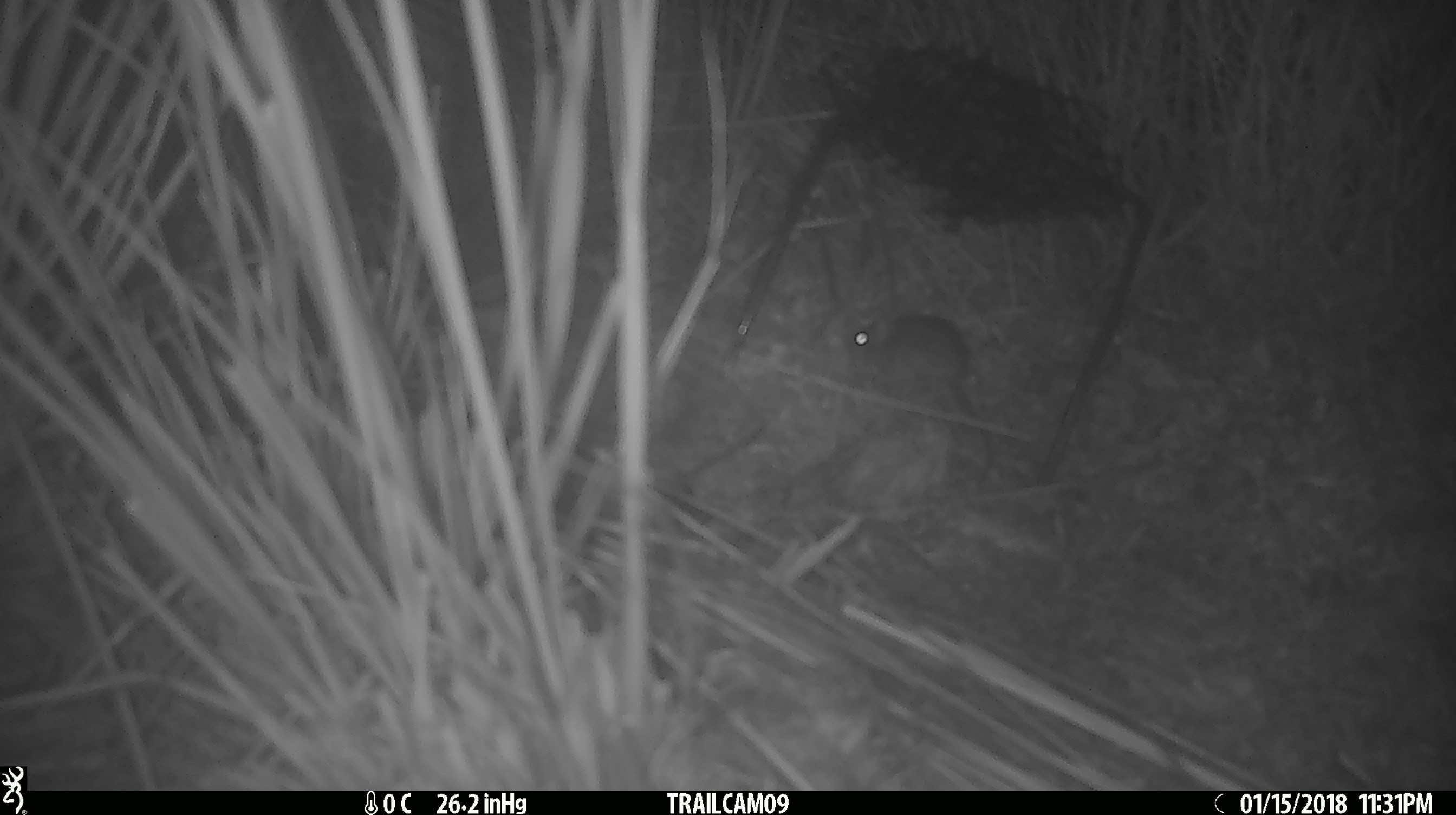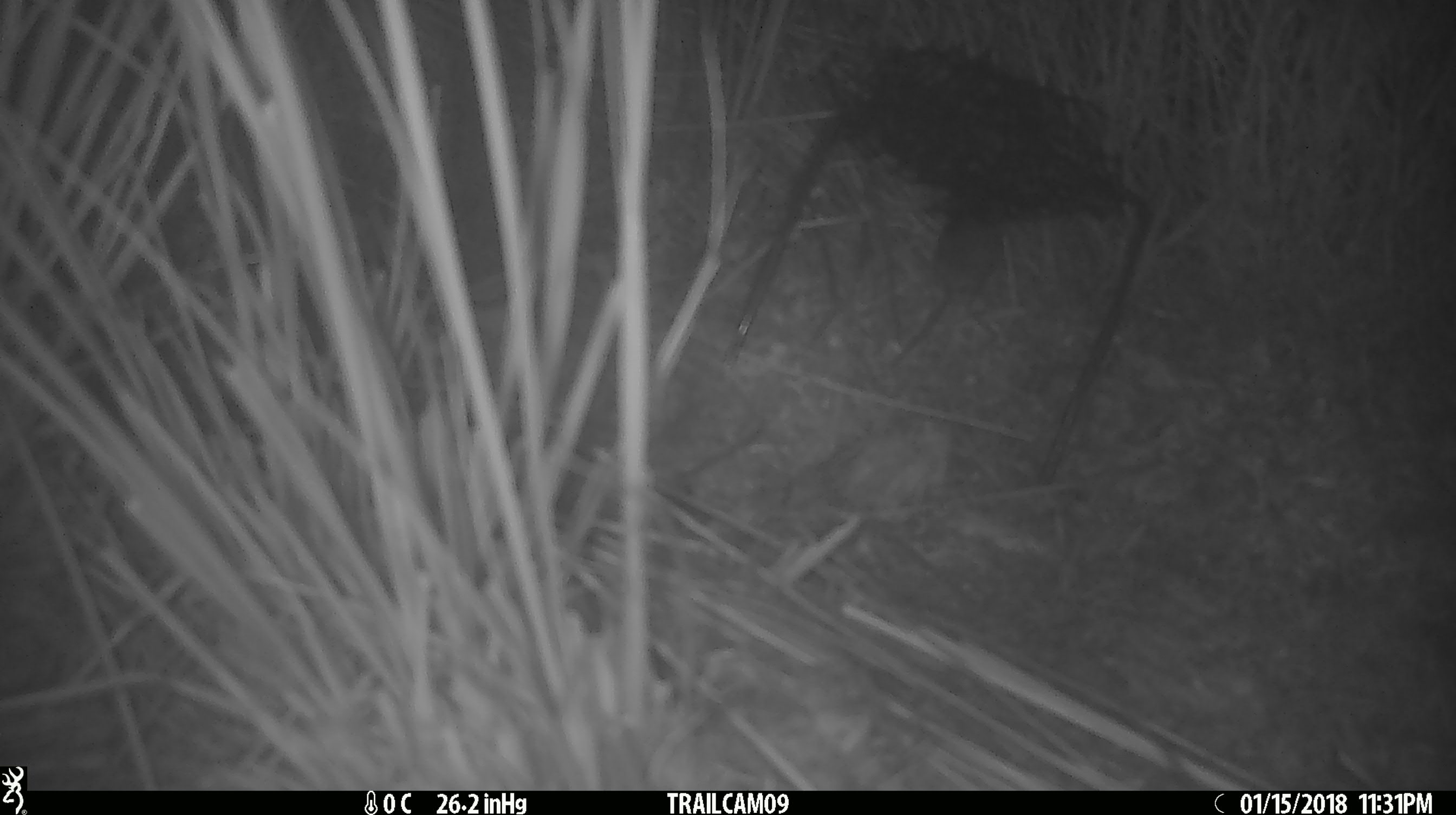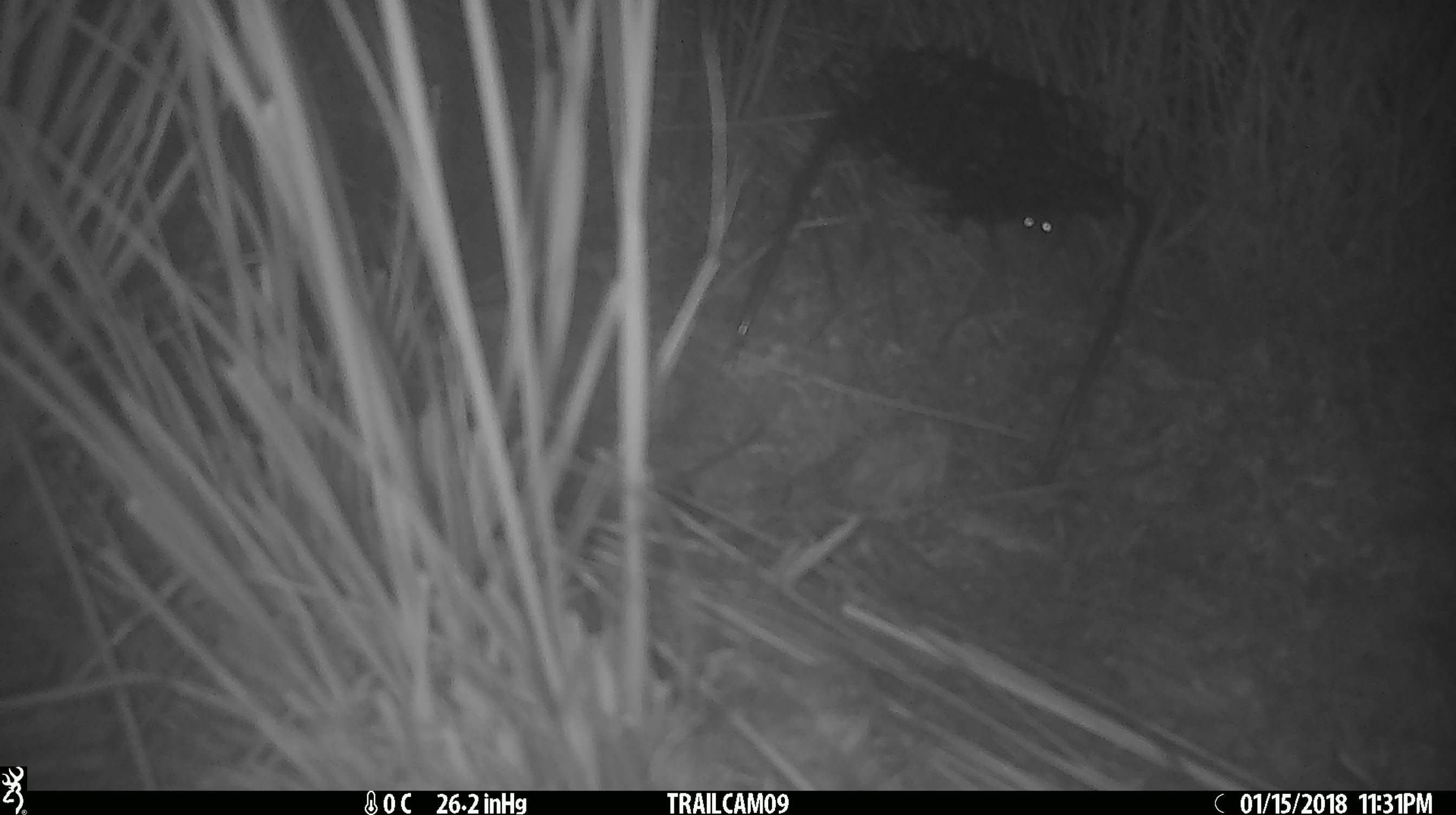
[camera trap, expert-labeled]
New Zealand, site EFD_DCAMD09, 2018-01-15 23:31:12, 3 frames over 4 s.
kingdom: Animalia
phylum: Chordata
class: Mammalia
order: Rodentia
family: Muridae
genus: Mus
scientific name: Mus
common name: mouse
Mouse (Mus).